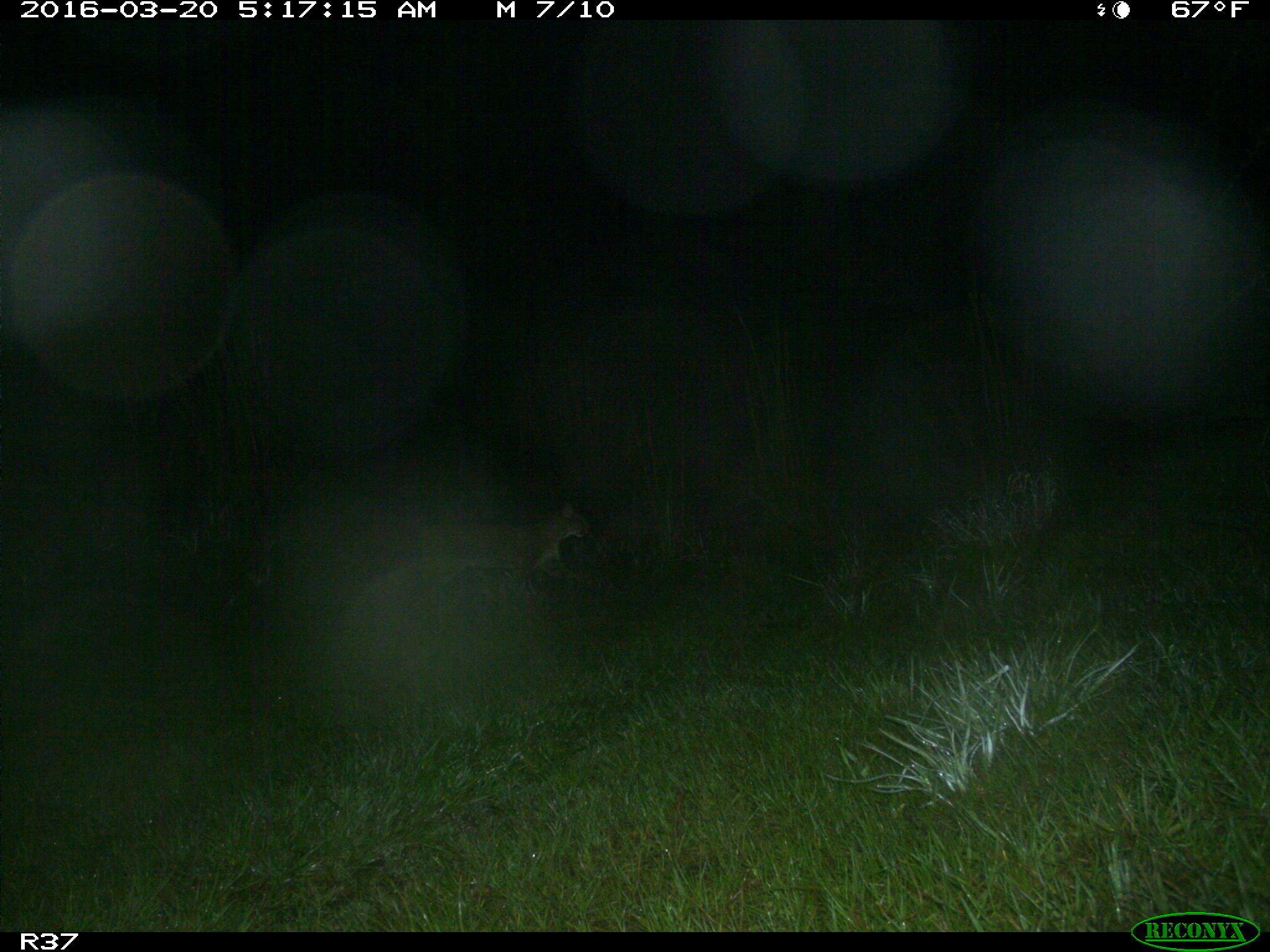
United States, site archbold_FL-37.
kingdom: Animalia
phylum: Chordata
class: Mammalia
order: Carnivora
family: Felidae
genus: Lynx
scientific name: Lynx rufus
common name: bobcat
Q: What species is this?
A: Lynx rufus (bobcat).